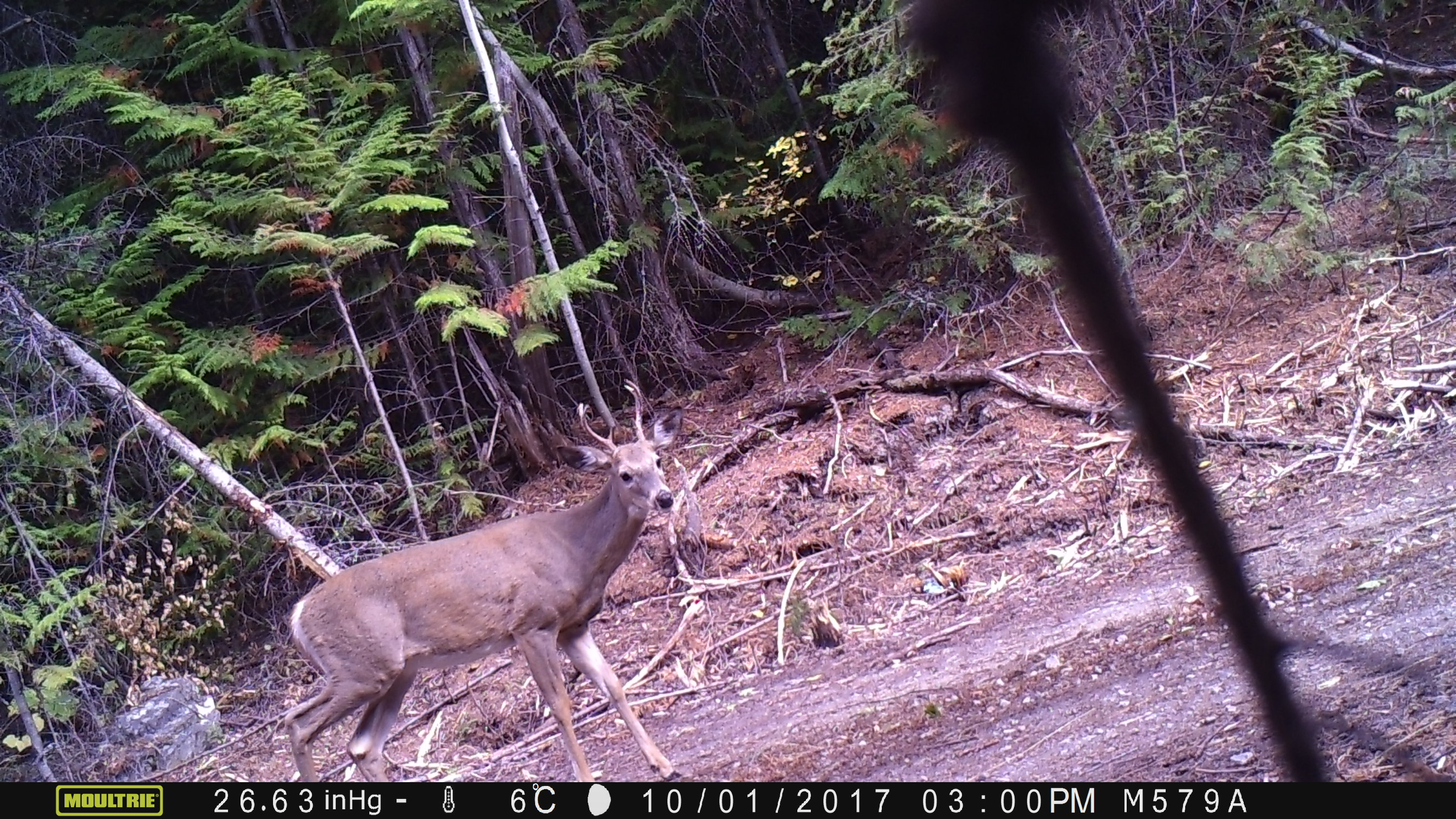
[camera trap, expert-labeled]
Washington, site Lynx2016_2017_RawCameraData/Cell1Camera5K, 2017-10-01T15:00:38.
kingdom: Animalia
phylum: Chordata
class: Mammalia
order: Artiodactyla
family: Cervidae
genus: Odocoileus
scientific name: Odocoileus virginianus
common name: white-tailed deer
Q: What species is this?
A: Odocoileus virginianus (white-tailed deer).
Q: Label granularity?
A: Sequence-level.